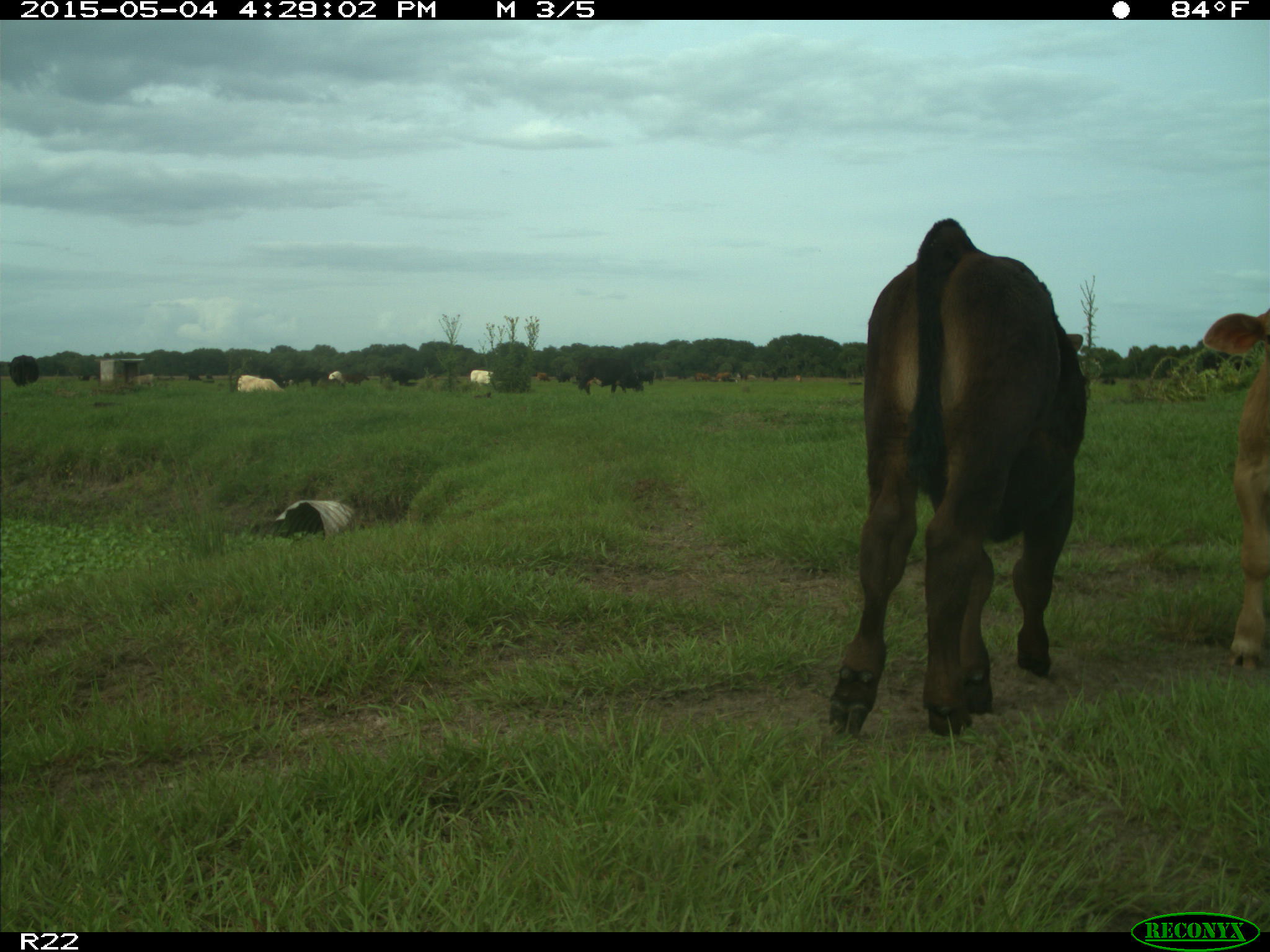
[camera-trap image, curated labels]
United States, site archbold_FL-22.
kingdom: Animalia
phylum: Chordata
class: Mammalia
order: Artiodactyla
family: Bovidae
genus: Bos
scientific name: Bos taurus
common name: domestic cow